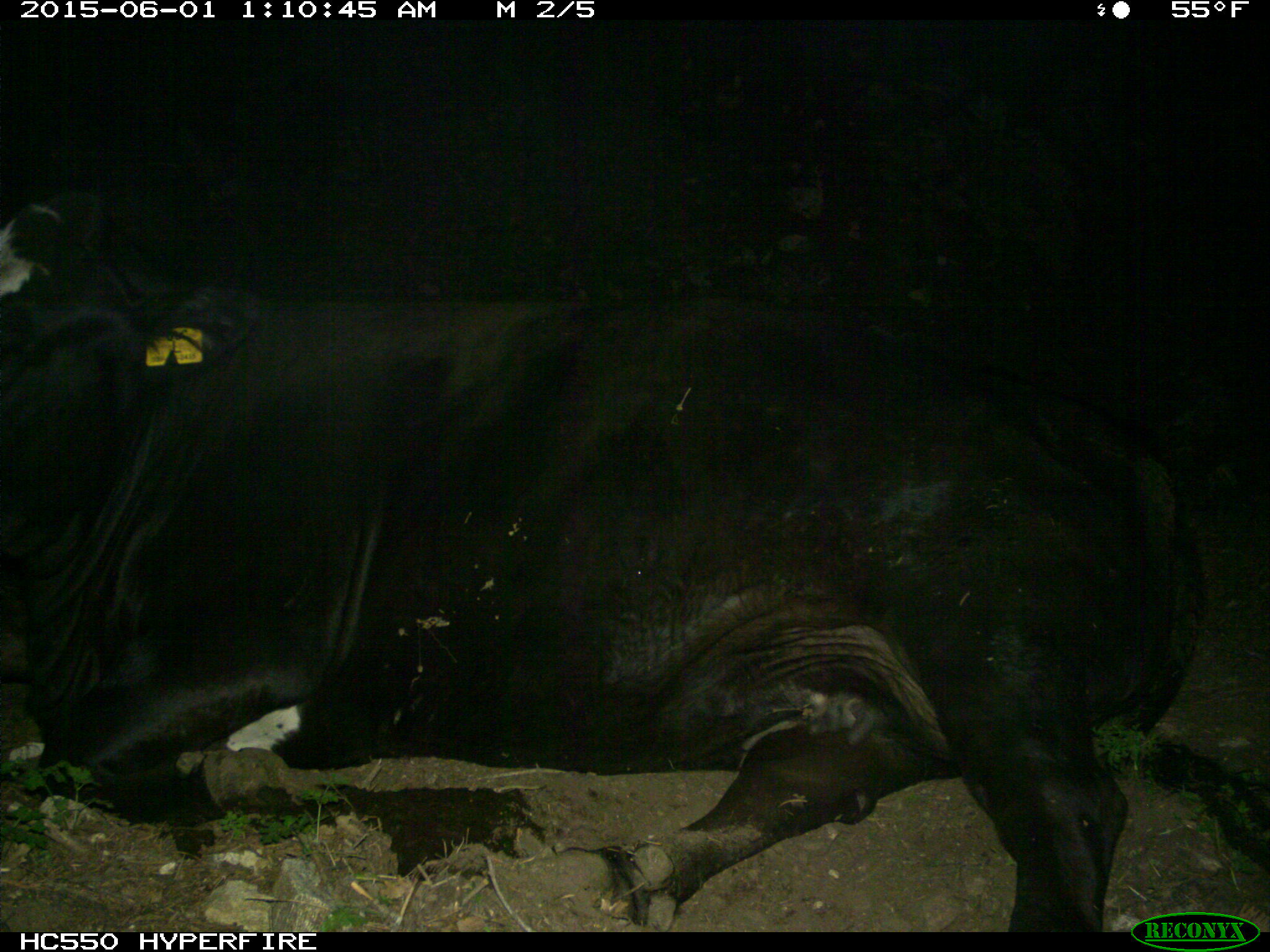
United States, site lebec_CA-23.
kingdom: Animalia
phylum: Chordata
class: Mammalia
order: Artiodactyla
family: Bovidae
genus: Bos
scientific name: Bos taurus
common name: domestic cow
Bos taurus (domestic cow).